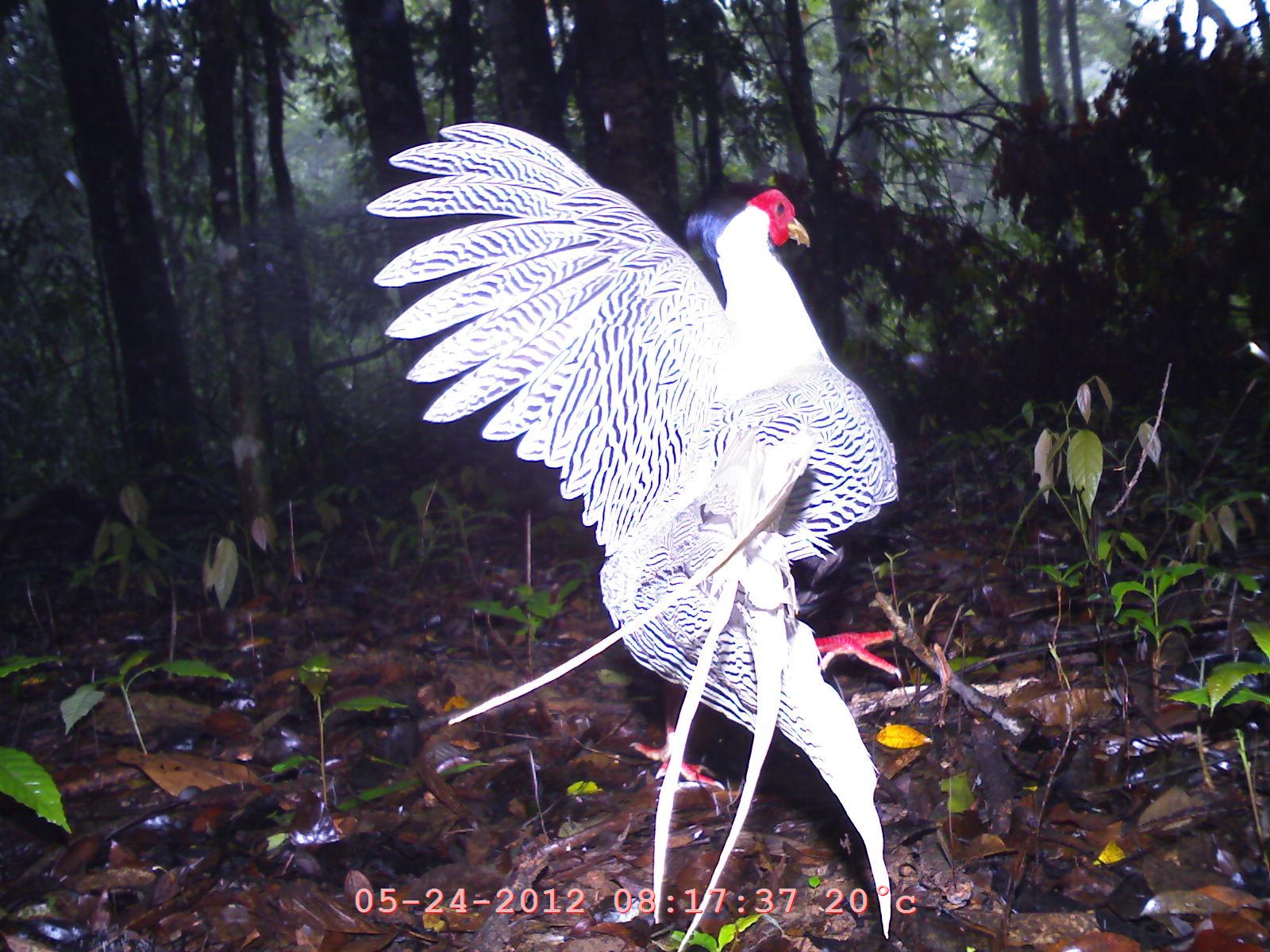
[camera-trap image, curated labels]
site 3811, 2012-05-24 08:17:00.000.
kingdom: Animalia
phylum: Chordata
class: Aves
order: Galliformes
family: Phasianidae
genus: Lophura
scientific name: Lophura nycthemera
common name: silver pheasant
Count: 1.